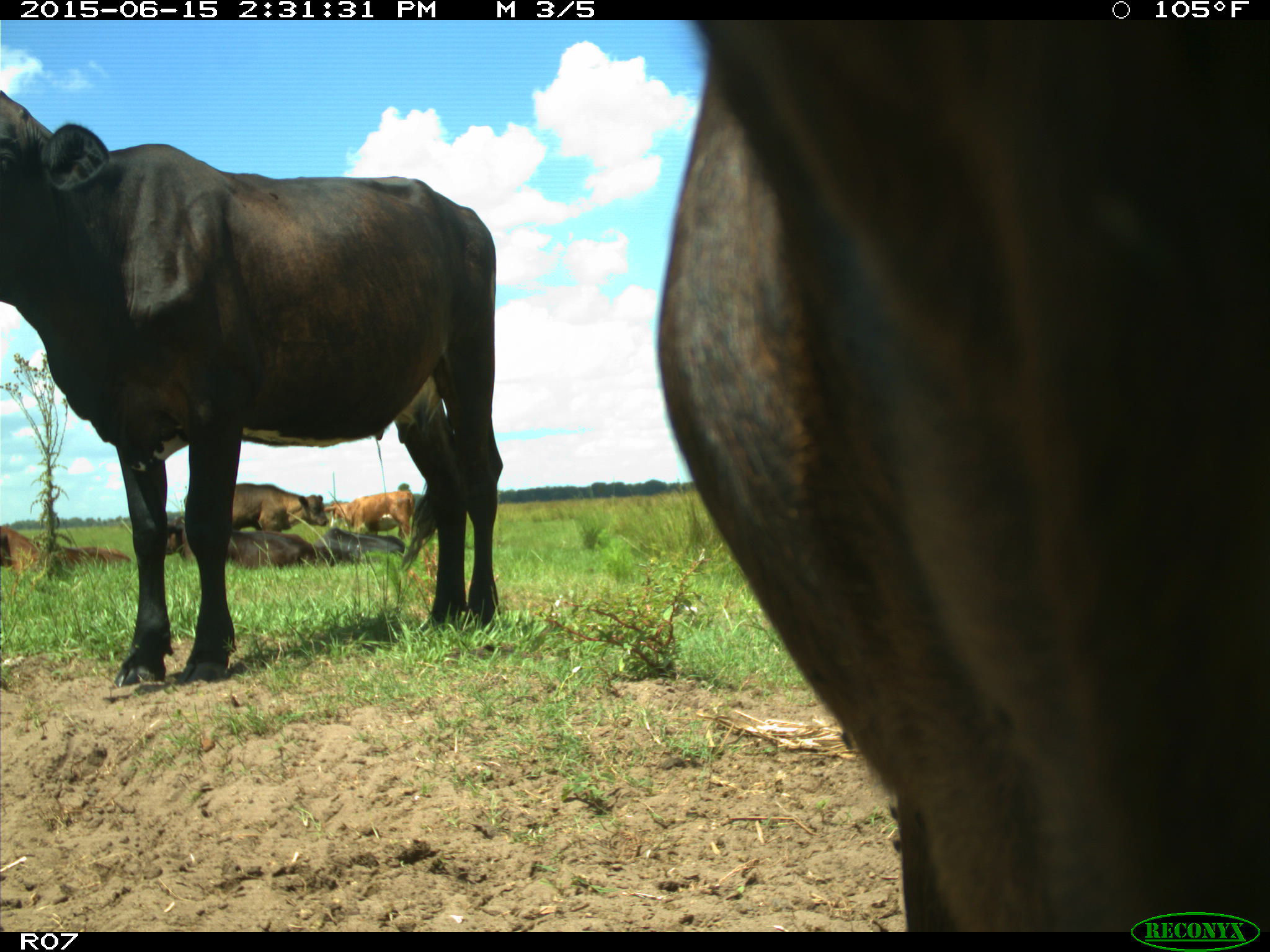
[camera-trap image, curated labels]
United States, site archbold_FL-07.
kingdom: Animalia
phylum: Chordata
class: Mammalia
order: Artiodactyla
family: Bovidae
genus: Bos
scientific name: Bos taurus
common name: domestic cow